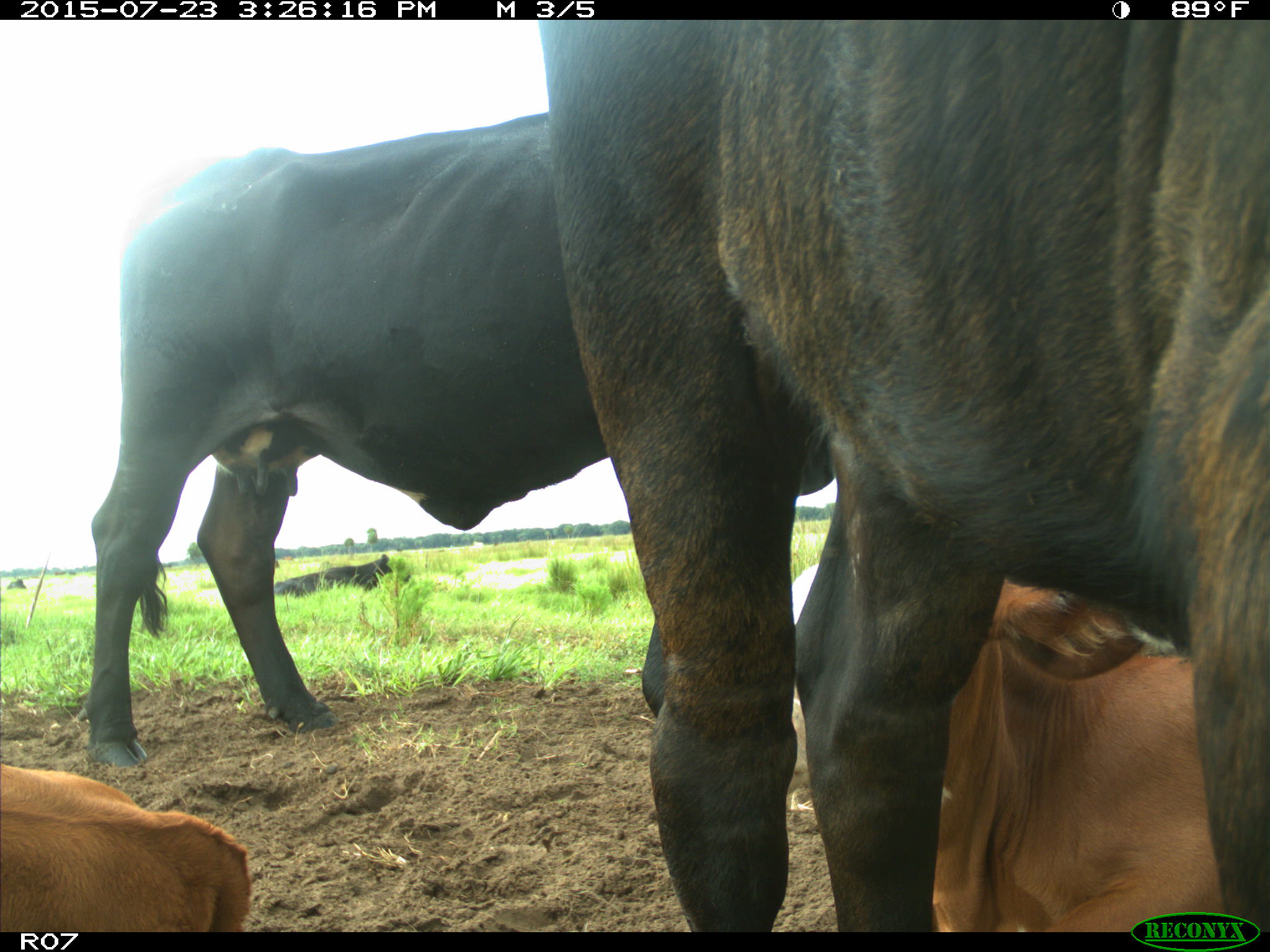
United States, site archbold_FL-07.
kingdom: Animalia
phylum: Chordata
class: Mammalia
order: Artiodactyla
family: Bovidae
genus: Bos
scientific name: Bos taurus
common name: domestic cow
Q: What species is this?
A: Bos taurus (domestic cow).